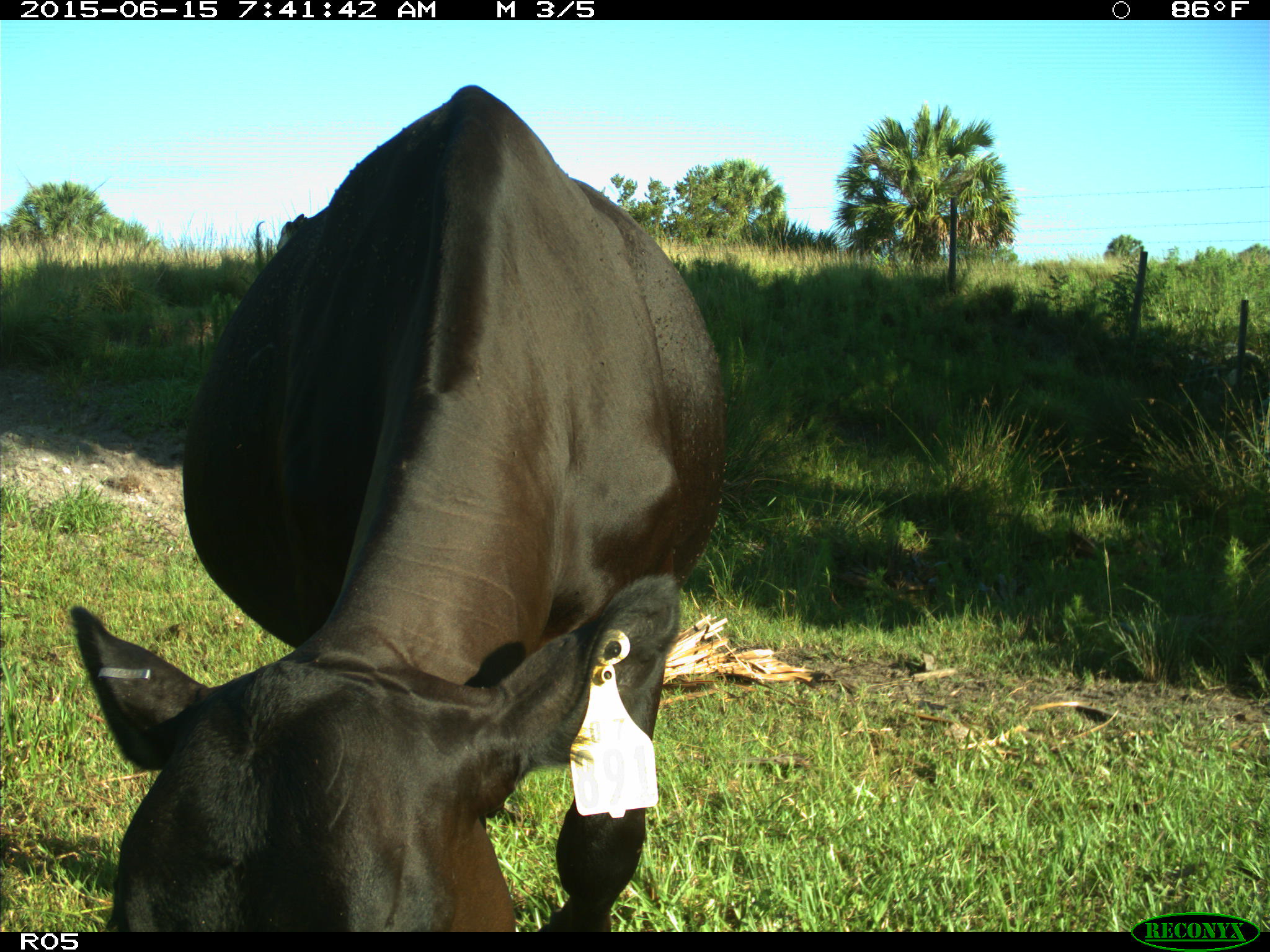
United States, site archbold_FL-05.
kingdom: Animalia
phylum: Chordata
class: Mammalia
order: Artiodactyla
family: Bovidae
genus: Bos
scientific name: Bos taurus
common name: domestic cow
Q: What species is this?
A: Bos taurus (domestic cow).